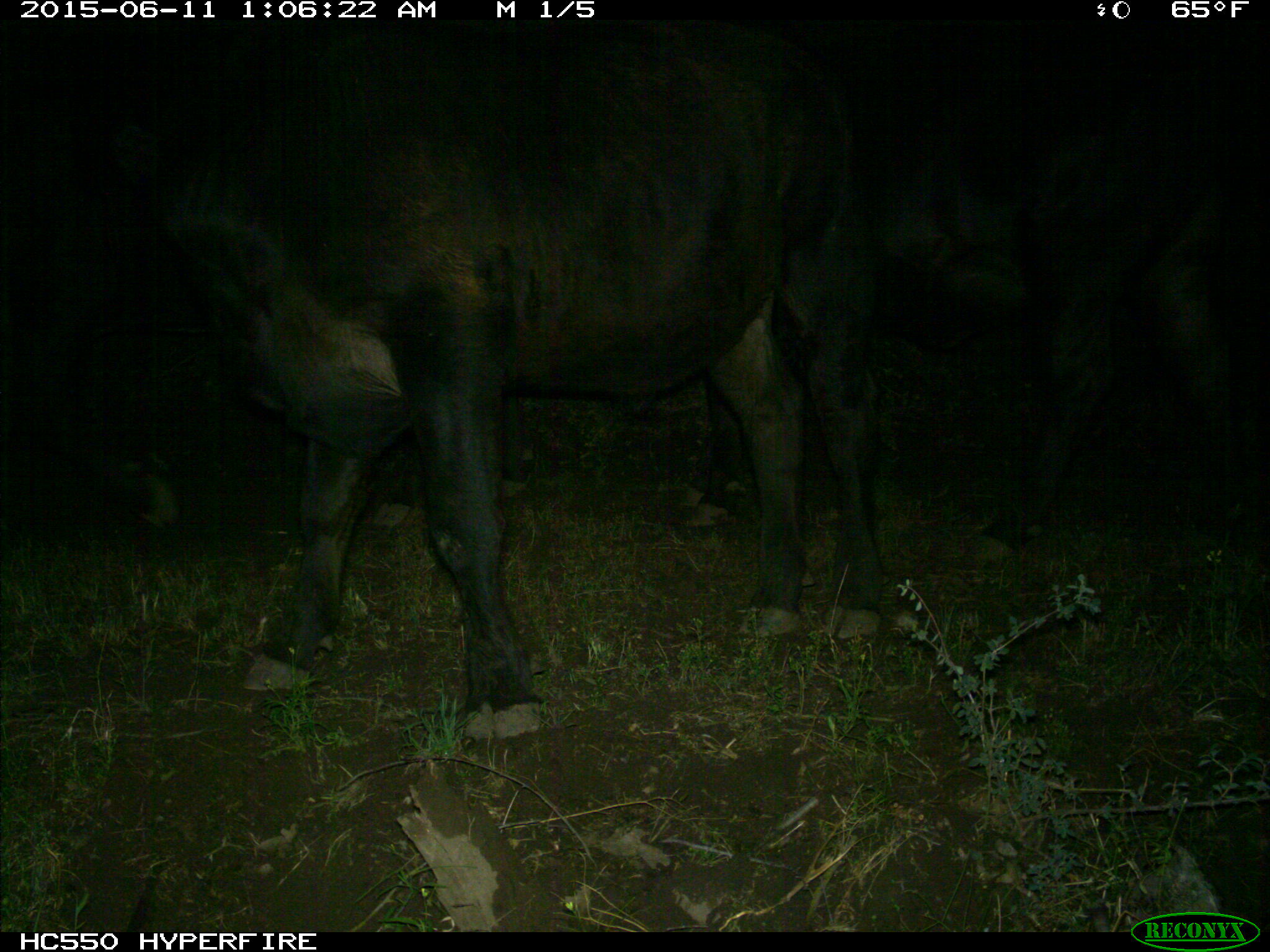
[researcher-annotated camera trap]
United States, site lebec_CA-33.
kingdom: Animalia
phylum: Chordata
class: Mammalia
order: Artiodactyla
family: Bovidae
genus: Bos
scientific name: Bos taurus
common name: domestic cow